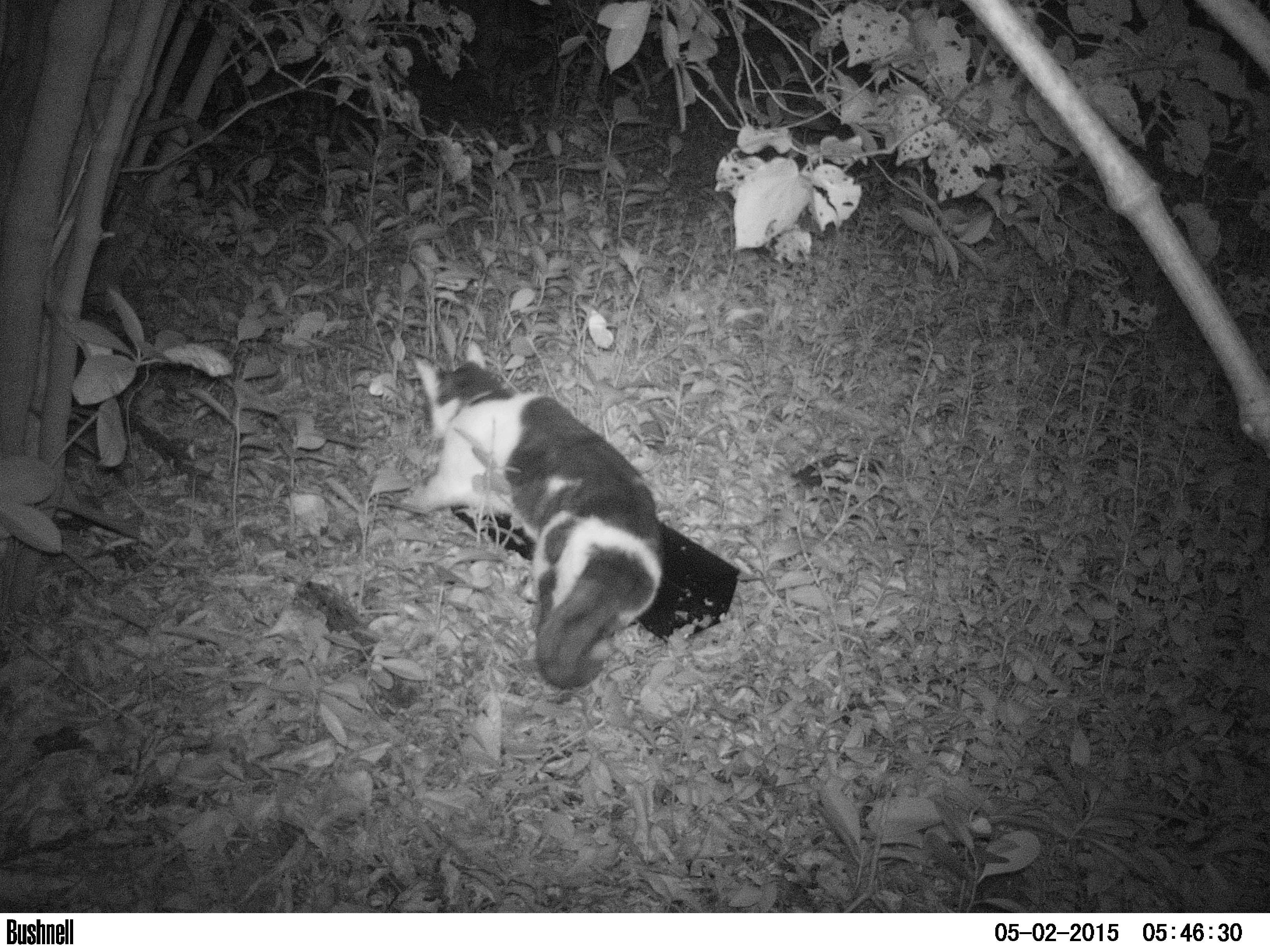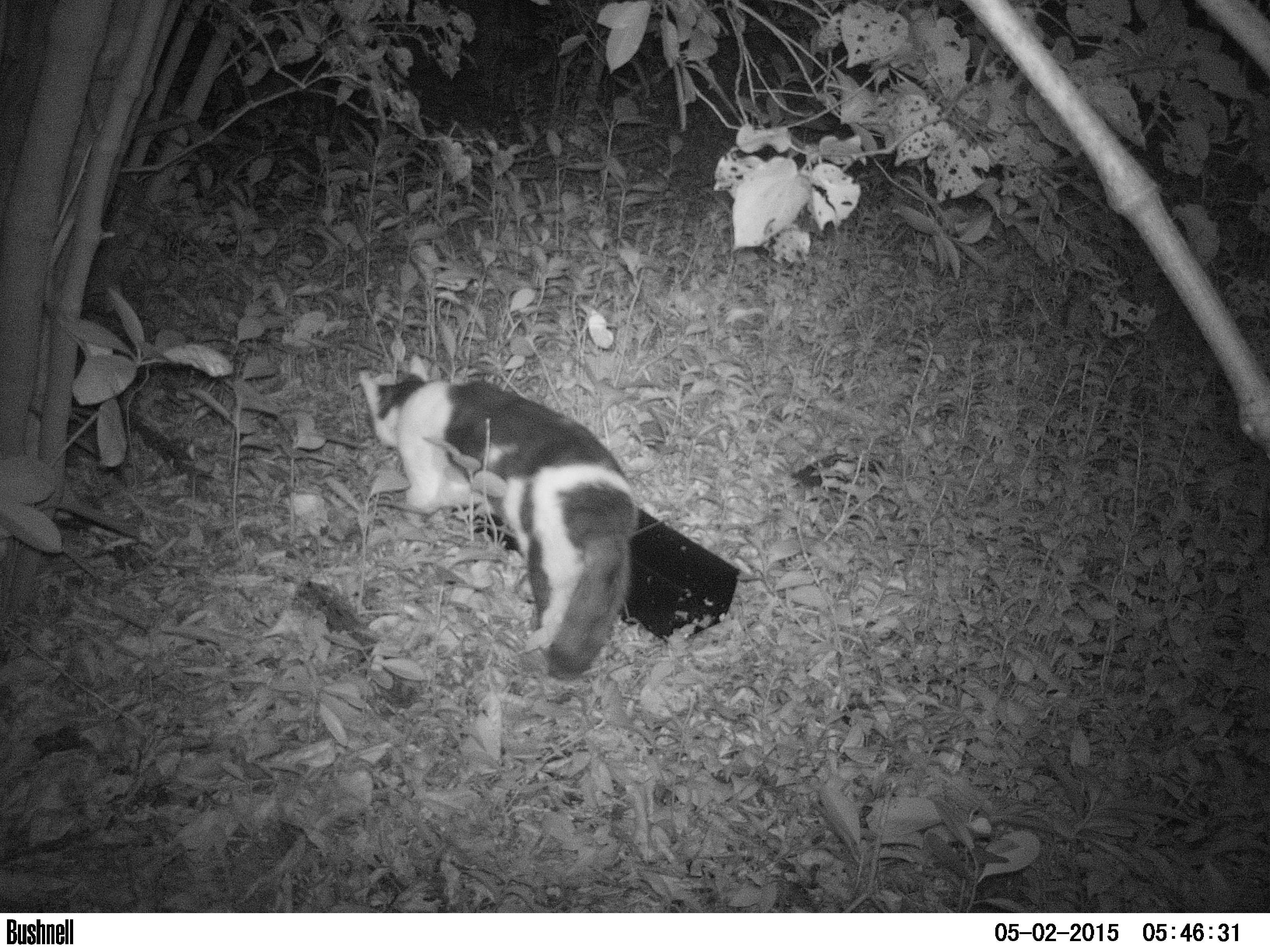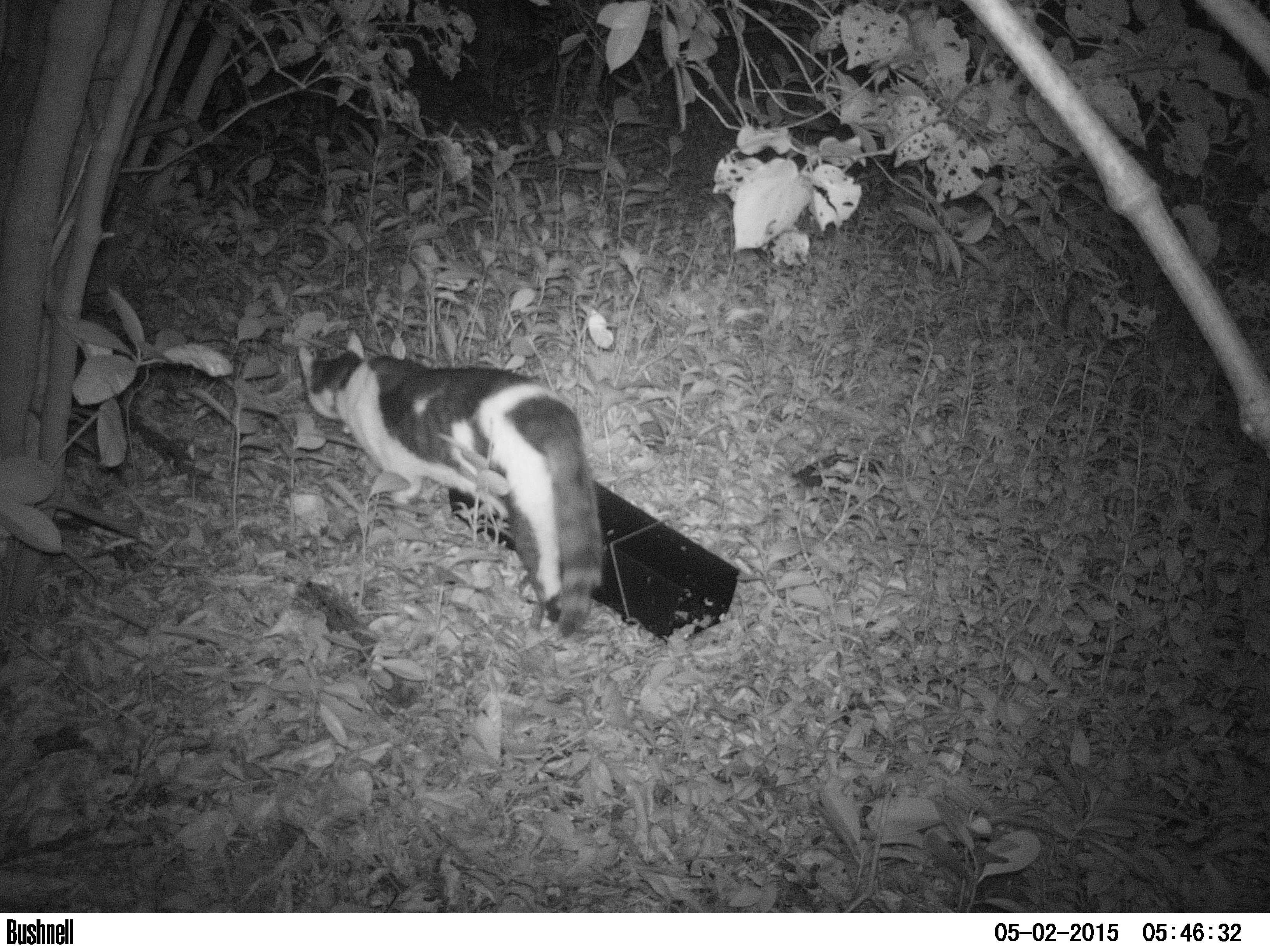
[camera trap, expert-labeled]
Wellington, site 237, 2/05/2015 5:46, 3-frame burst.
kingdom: Animalia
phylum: Chordata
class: Mammalia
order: Carnivora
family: Felidae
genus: Felis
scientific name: Felis catus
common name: cat